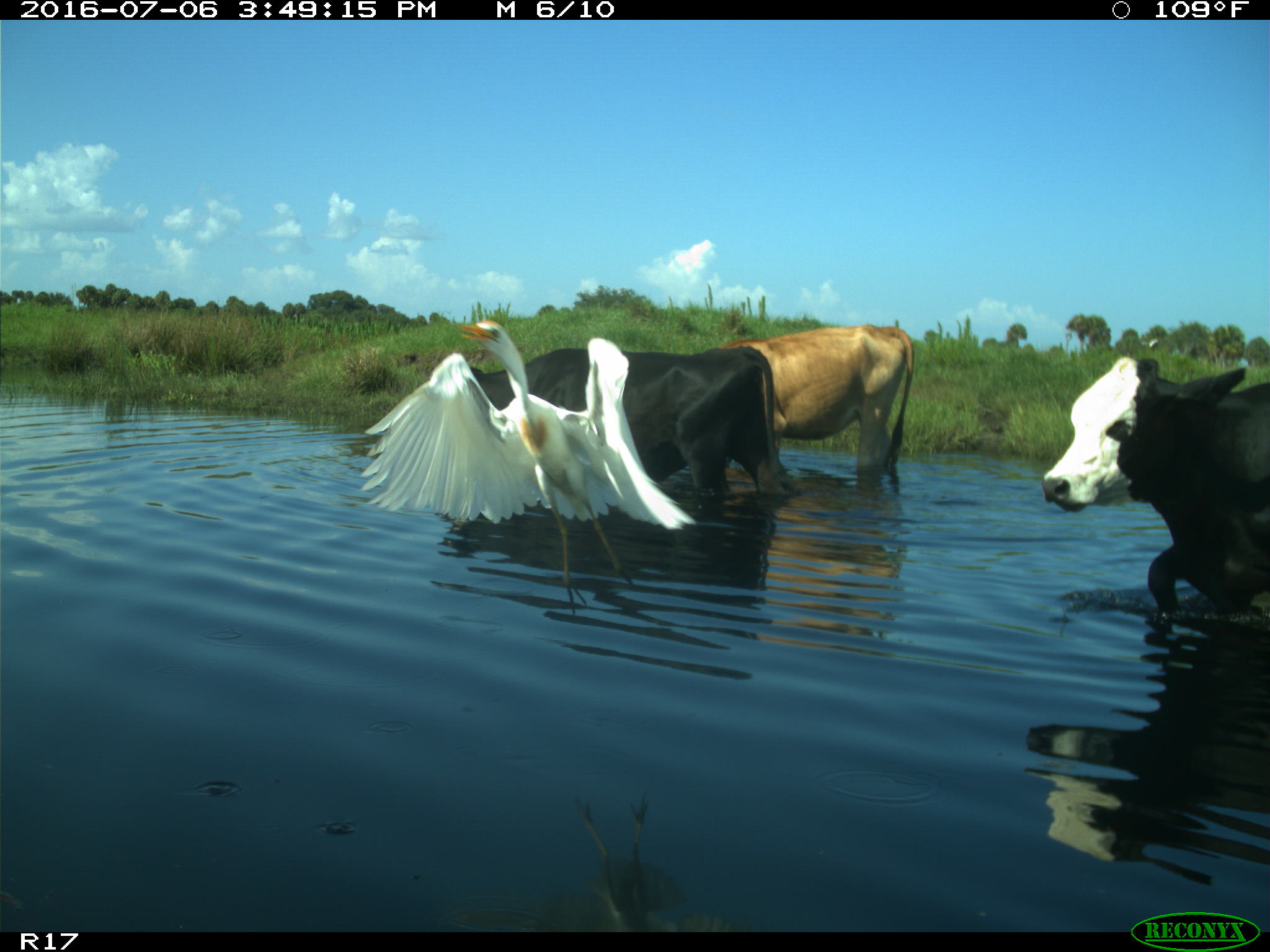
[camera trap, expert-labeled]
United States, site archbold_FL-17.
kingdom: Animalia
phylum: Chordata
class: Mammalia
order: Artiodactyla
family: Bovidae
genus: Bos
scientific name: Bos taurus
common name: domestic cow